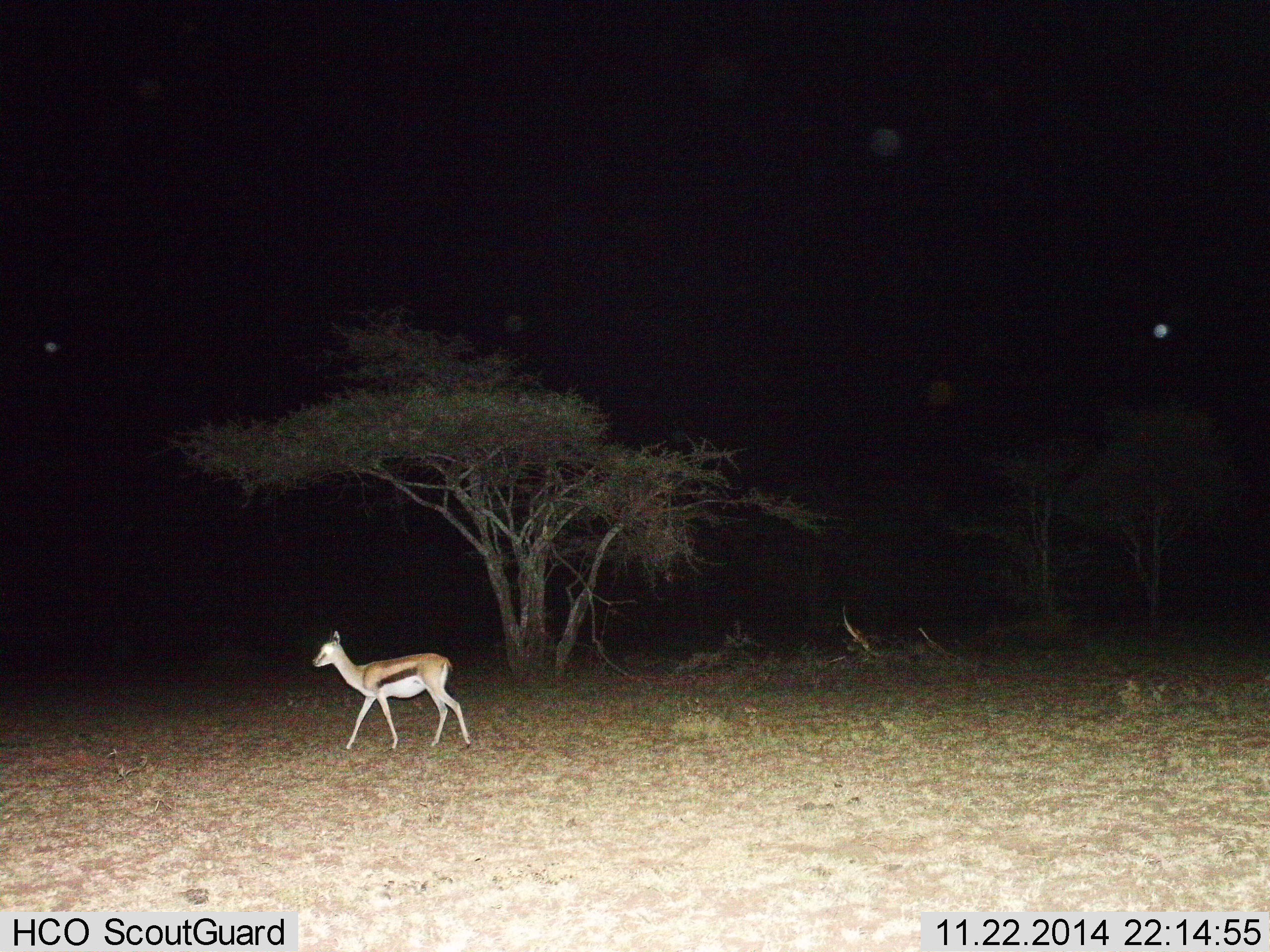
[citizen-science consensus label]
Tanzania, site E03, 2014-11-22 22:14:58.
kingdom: Animalia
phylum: Chordata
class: Mammalia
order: Artiodactyla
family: Bovidae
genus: Eudorcas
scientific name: Eudorcas thomsonii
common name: thomson's gazelle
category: gazellethomsons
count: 1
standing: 20%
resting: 0%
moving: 90%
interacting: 0%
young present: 0%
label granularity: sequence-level